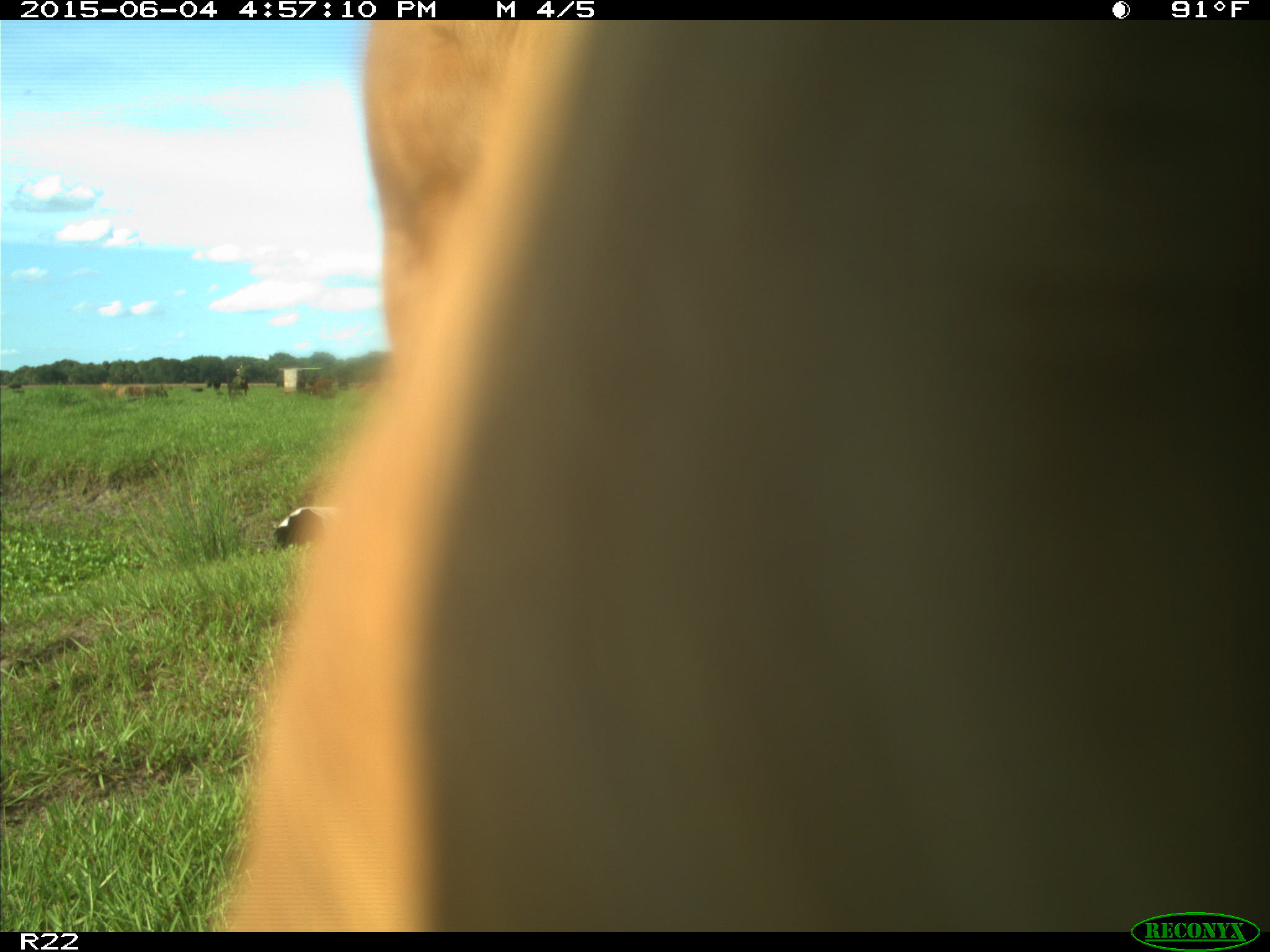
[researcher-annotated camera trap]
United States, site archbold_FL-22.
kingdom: Animalia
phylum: Chordata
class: Mammalia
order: Artiodactyla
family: Bovidae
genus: Bos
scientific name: Bos taurus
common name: domestic cow